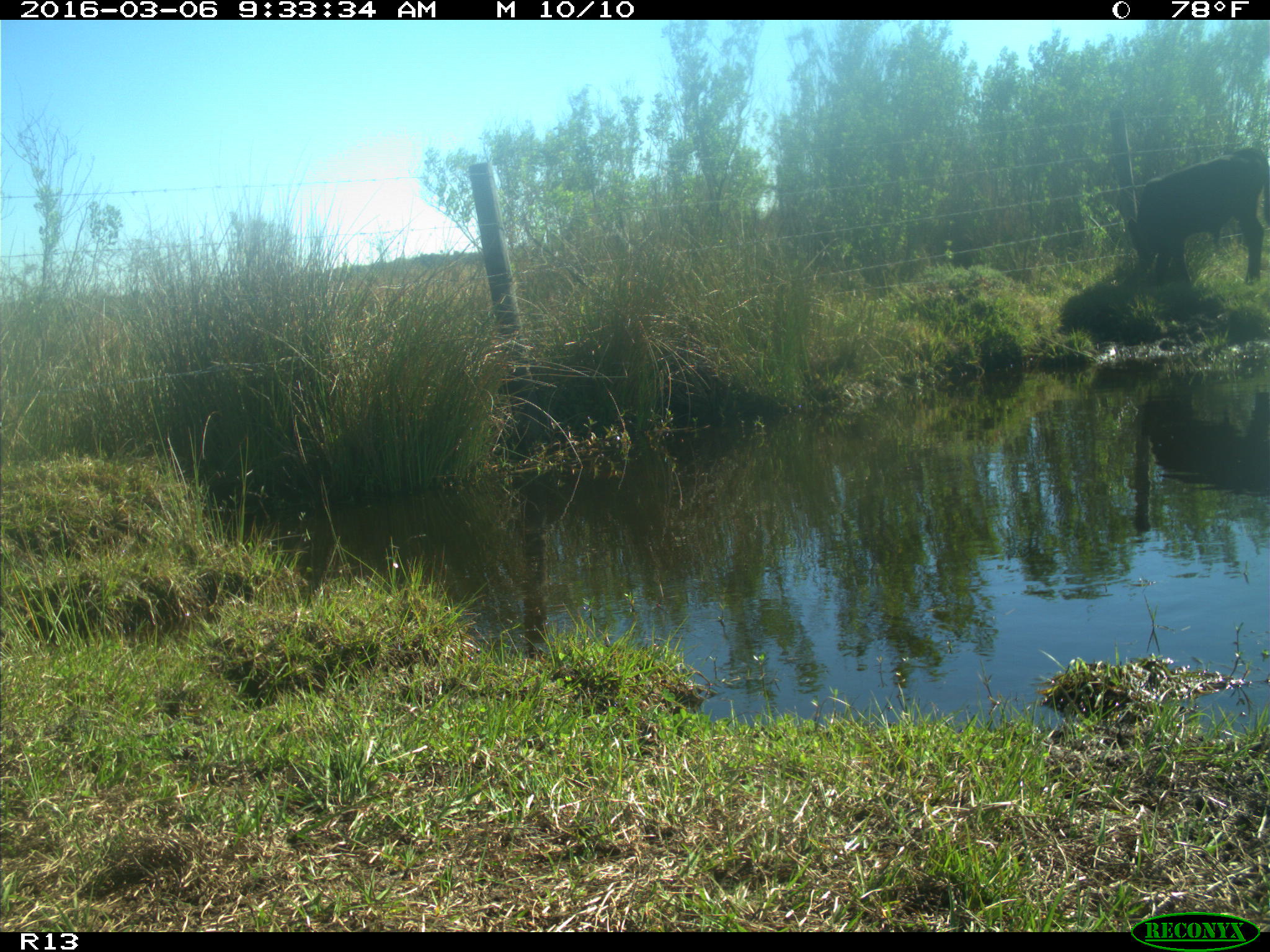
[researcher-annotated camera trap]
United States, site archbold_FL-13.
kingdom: Animalia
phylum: Chordata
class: Mammalia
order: Artiodactyla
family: Bovidae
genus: Bos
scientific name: Bos taurus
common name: domestic cow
Bos taurus (domestic cow).